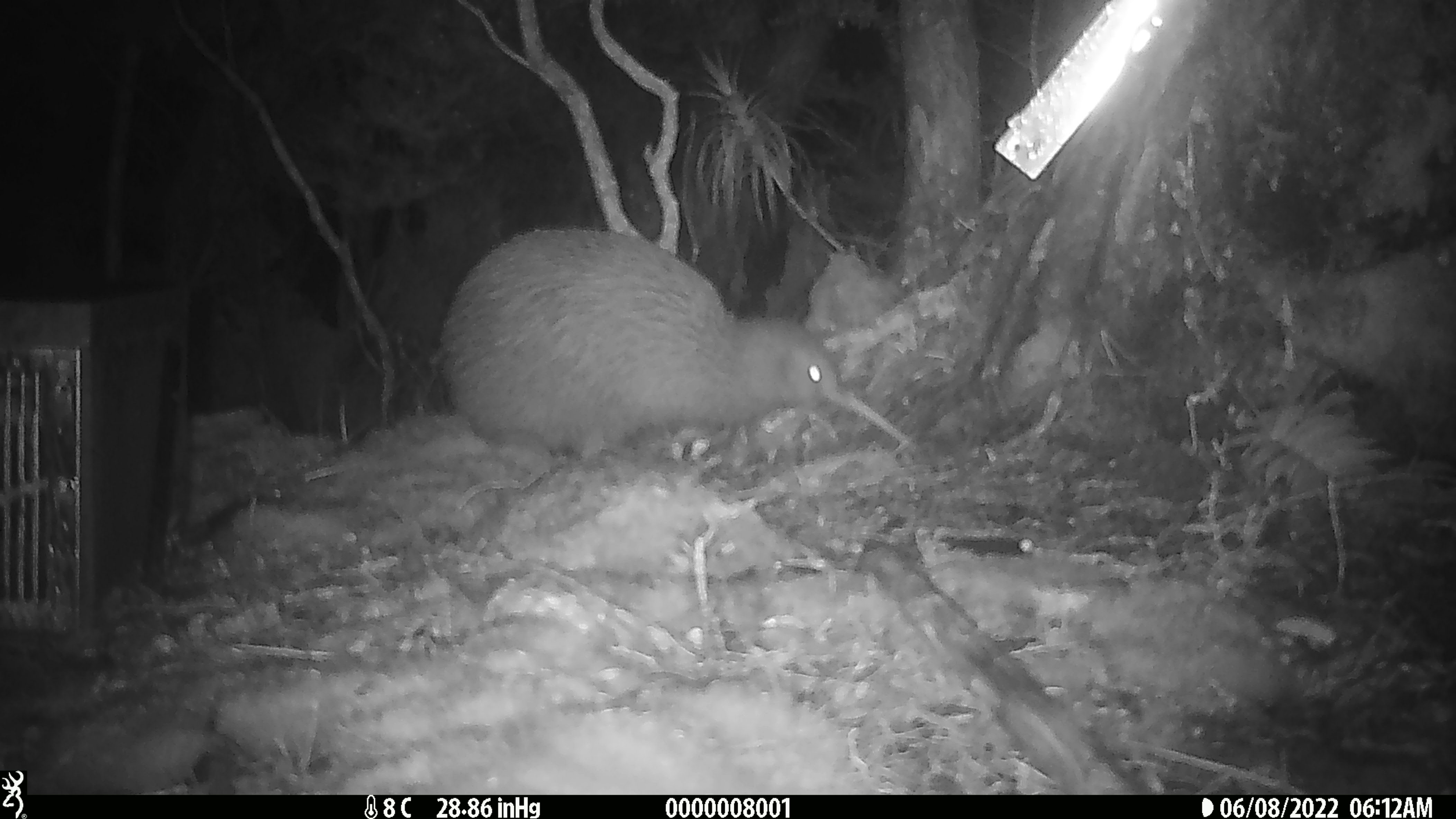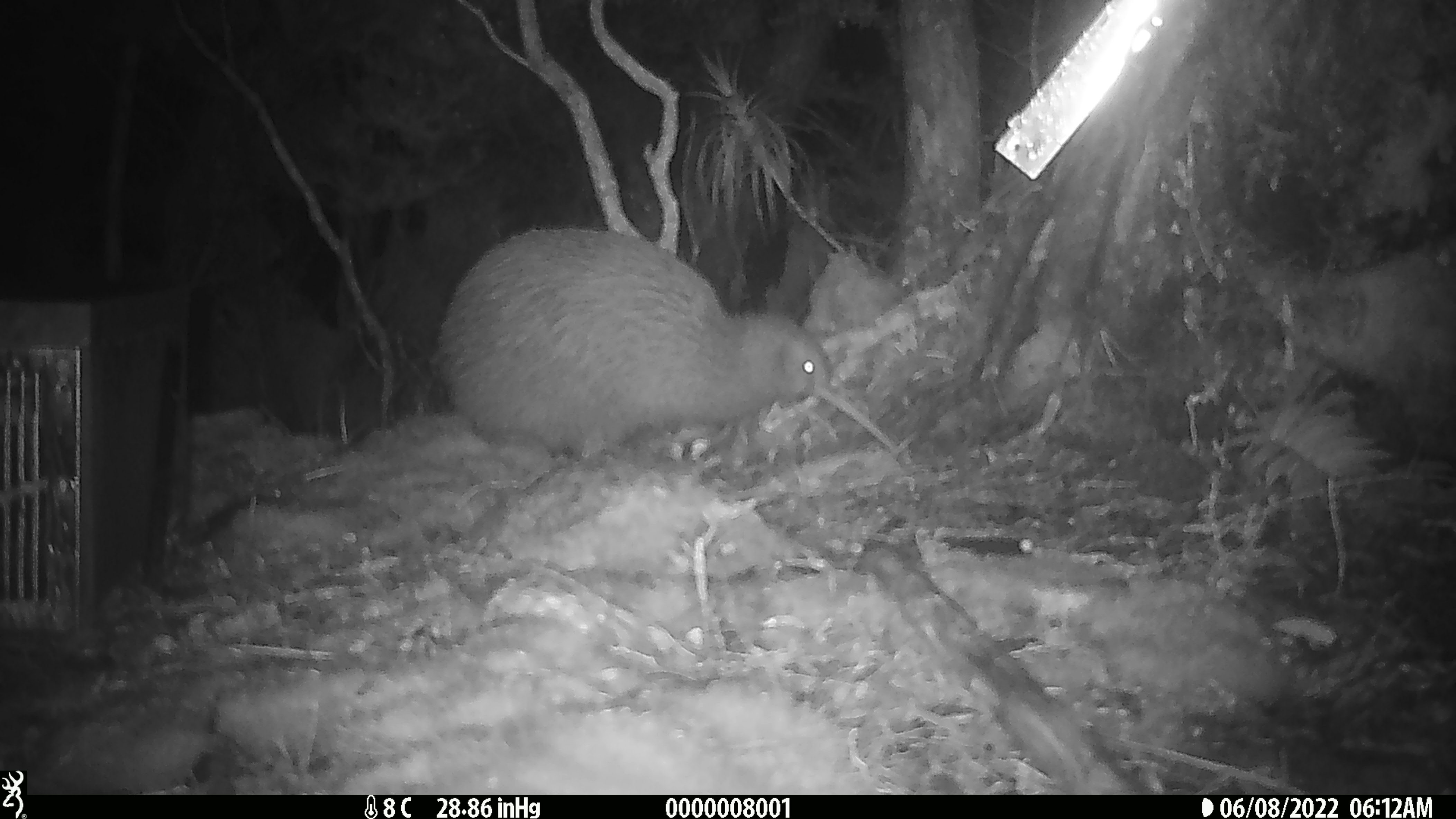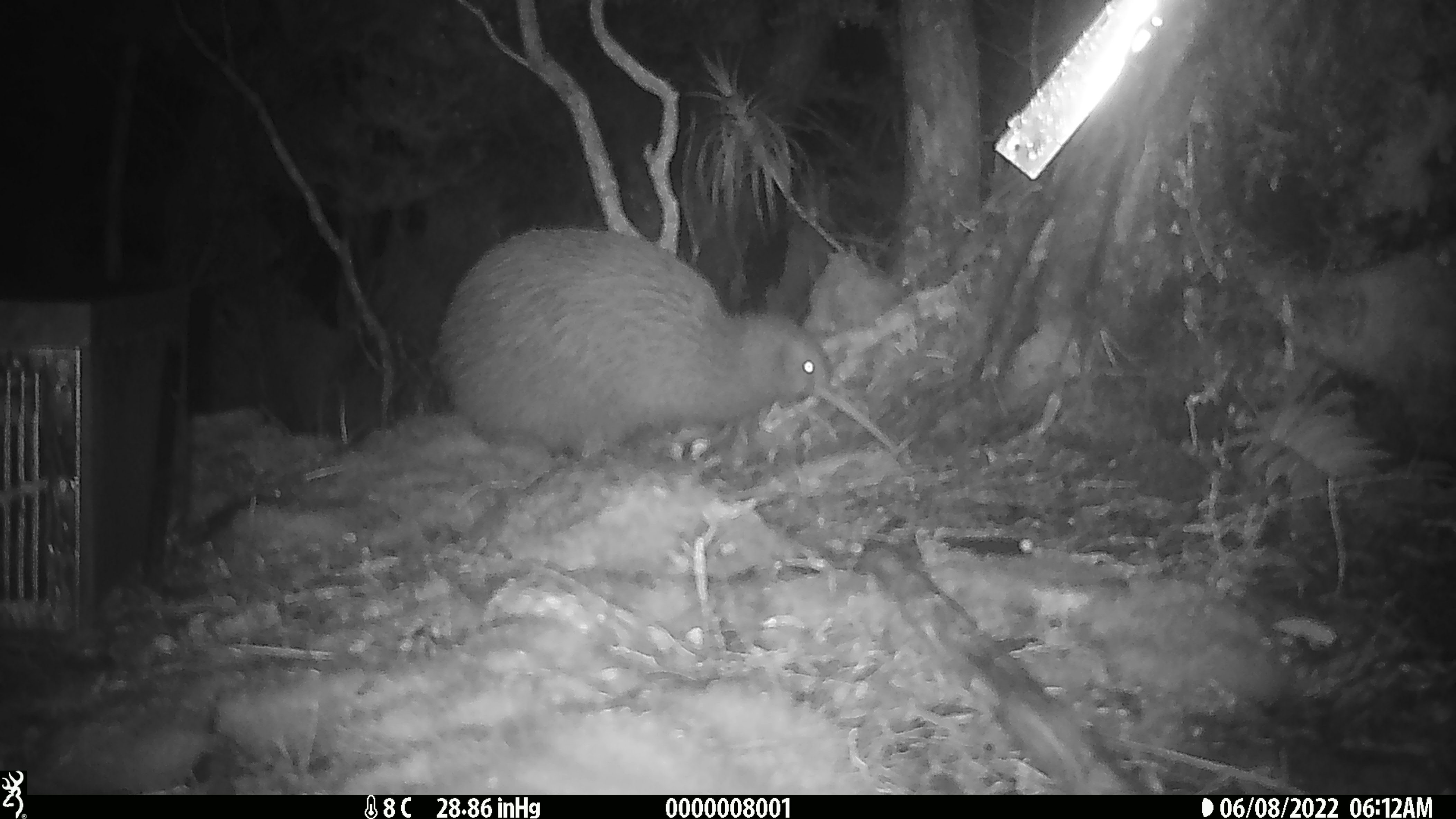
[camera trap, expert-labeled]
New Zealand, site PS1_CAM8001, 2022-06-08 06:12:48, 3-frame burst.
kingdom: Animalia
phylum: Chordata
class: Aves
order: Apterygiformes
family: Apterygidae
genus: Apteryx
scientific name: Apteryx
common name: kiwi